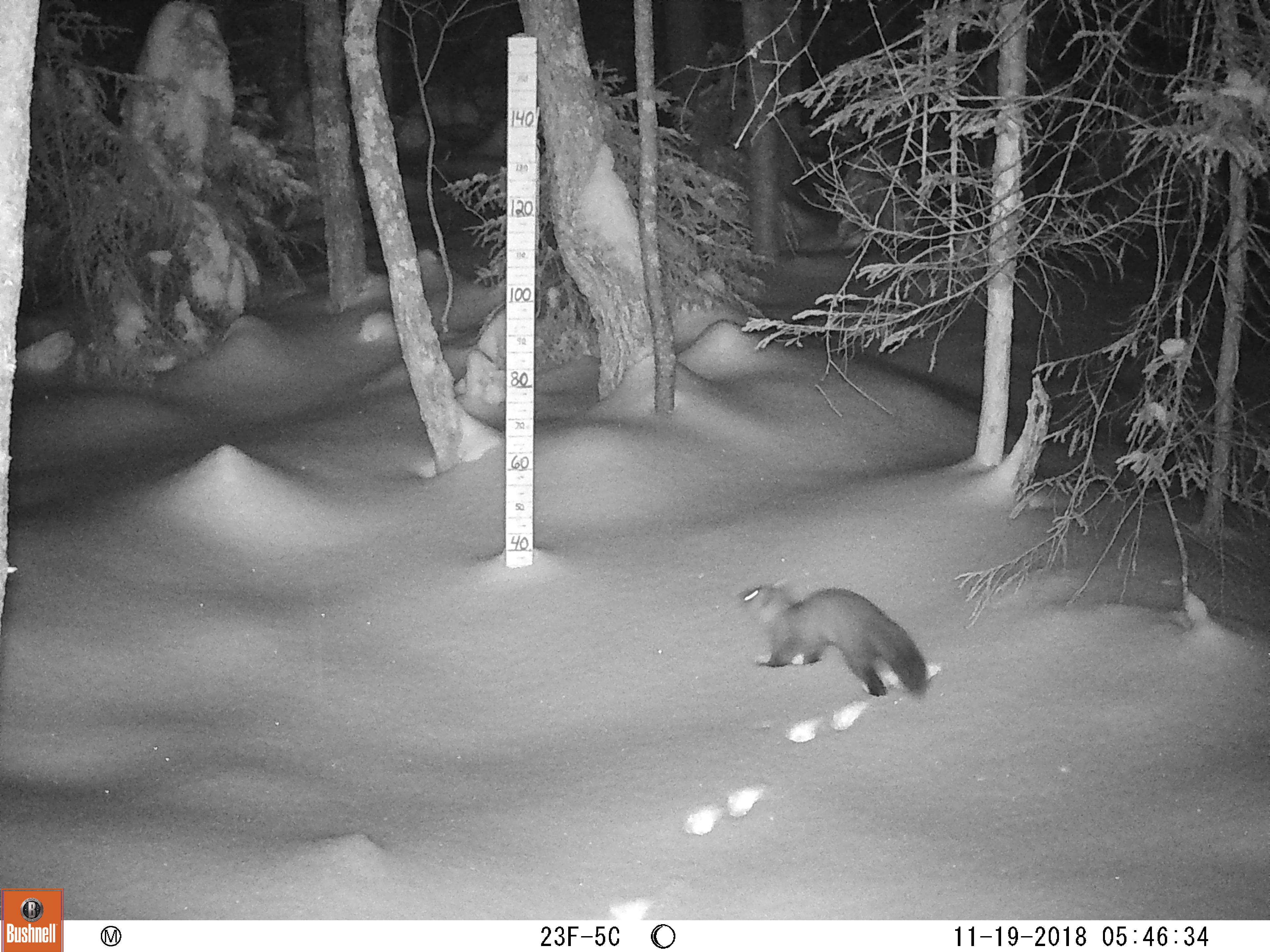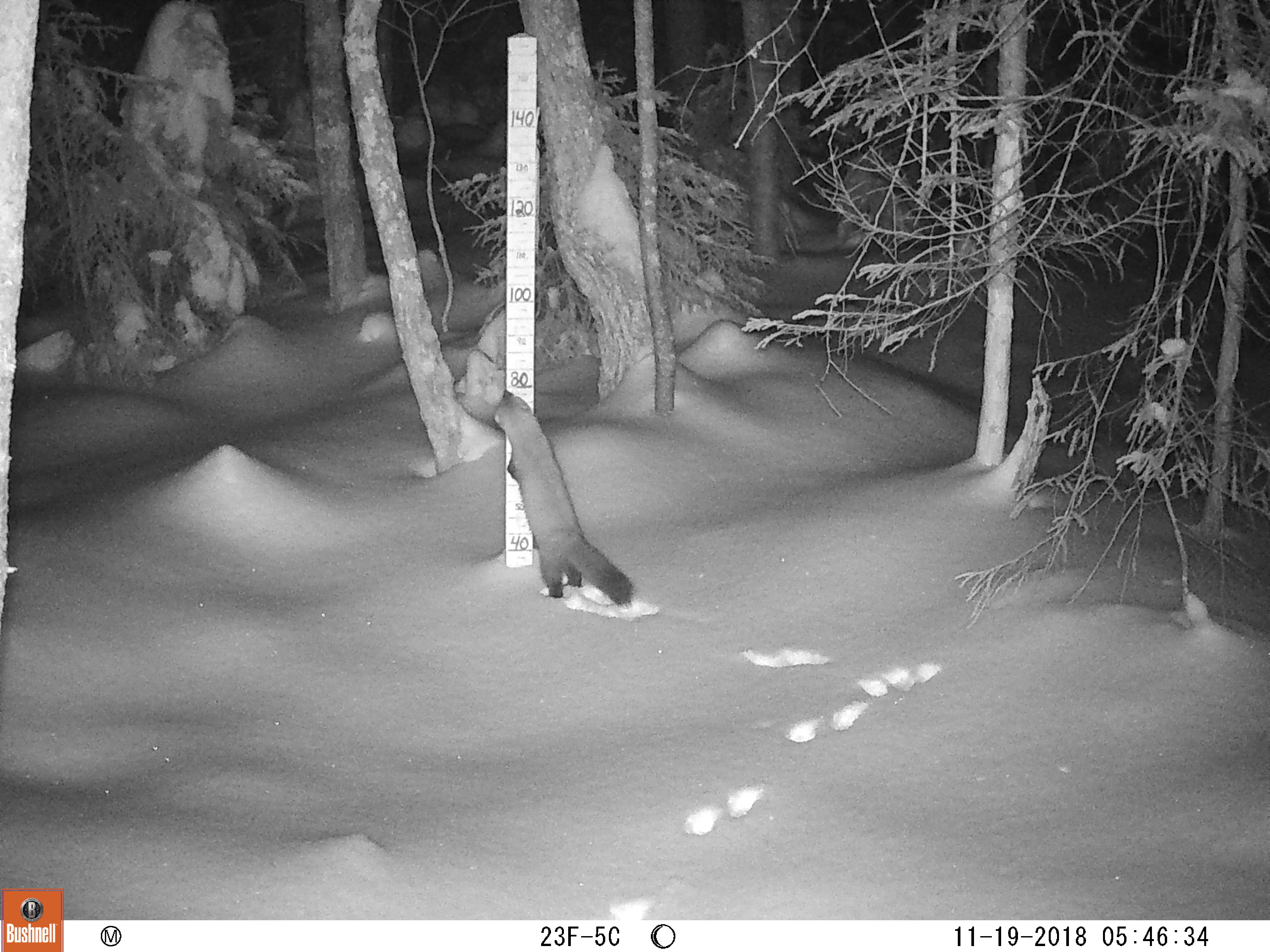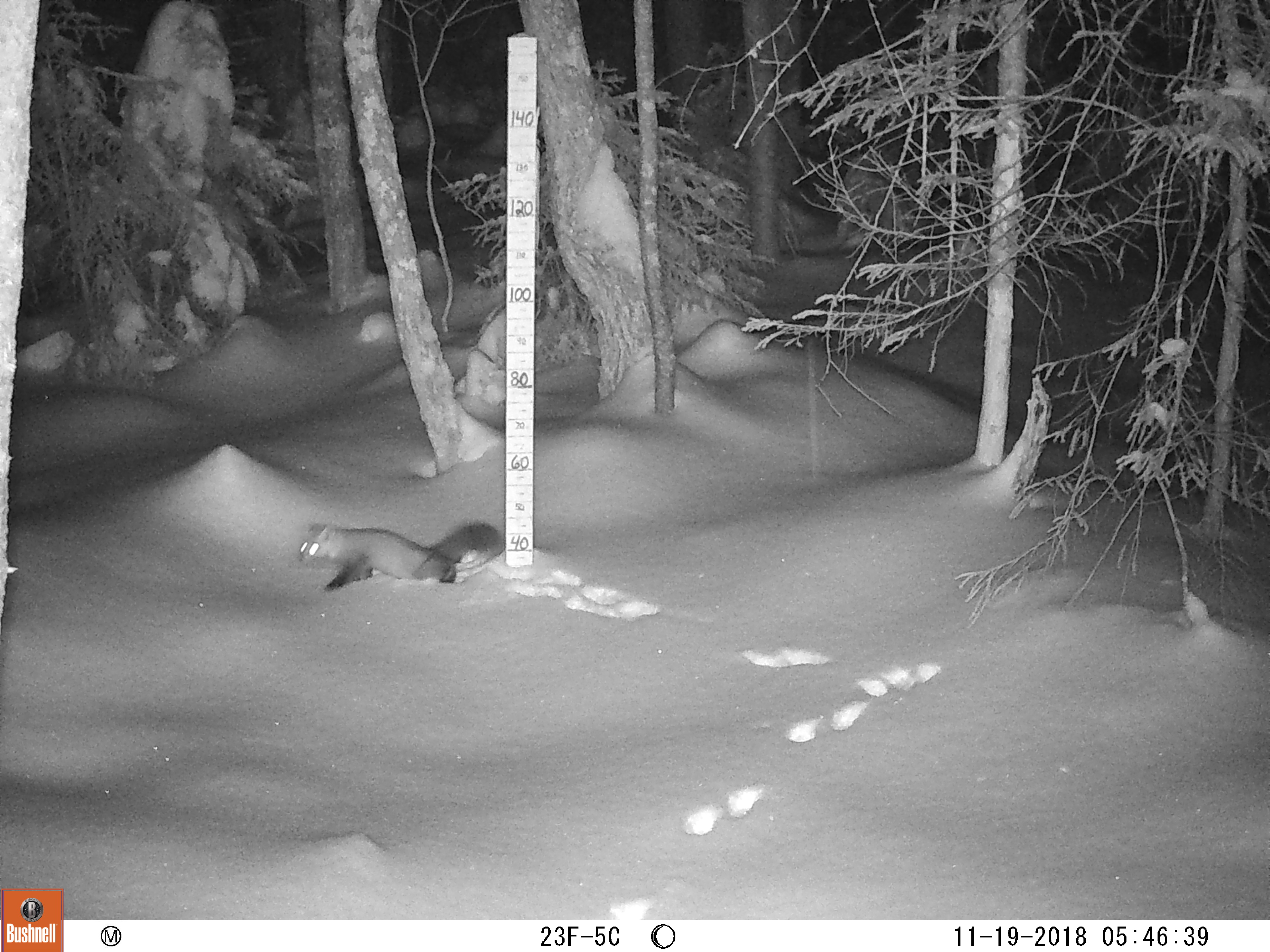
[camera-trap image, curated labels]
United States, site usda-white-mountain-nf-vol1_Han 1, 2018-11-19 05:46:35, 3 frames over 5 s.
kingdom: Animalia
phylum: Chordata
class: Mammalia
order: Carnivora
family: Mustelidae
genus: Martes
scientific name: Martes americana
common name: american marten